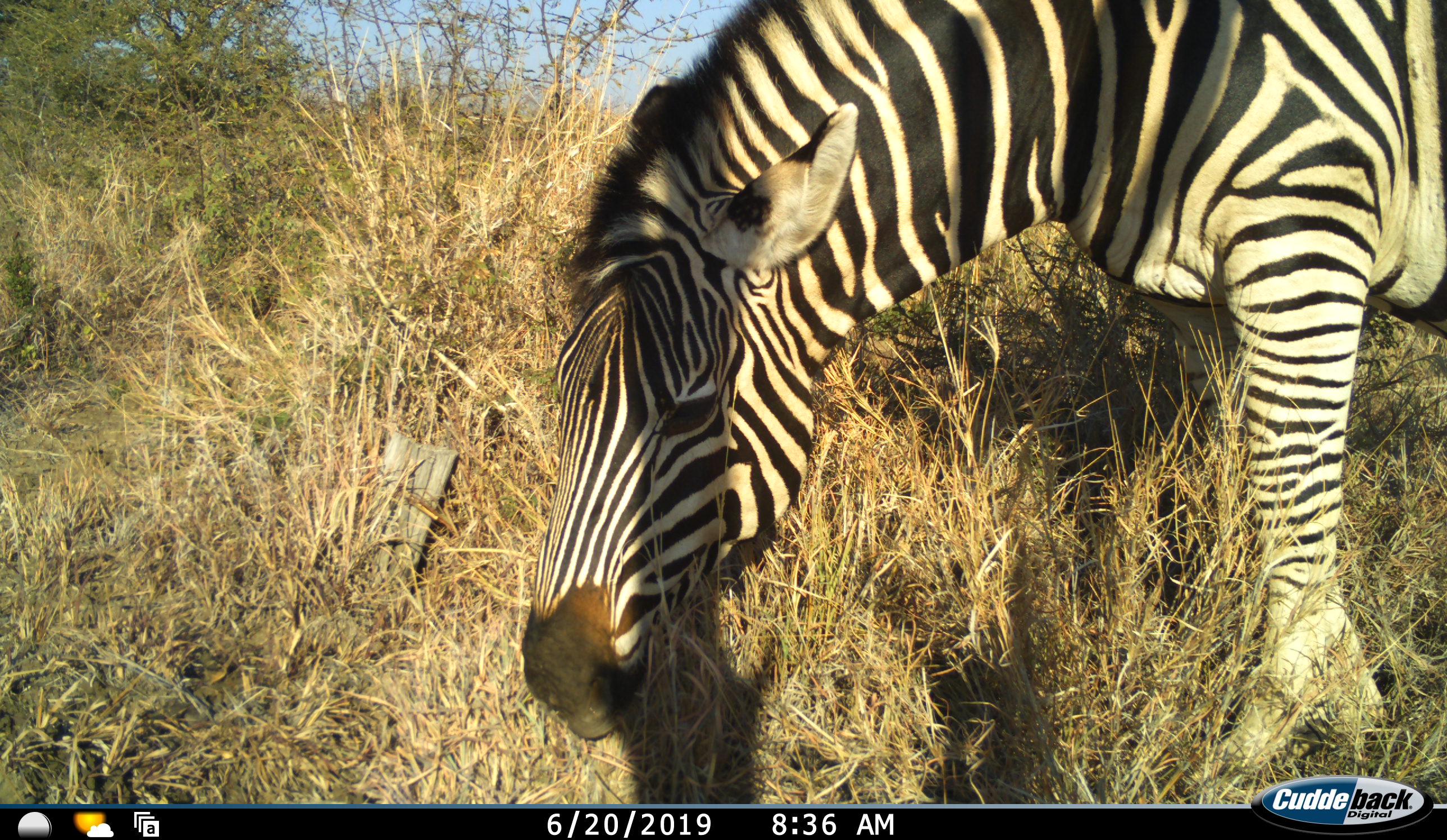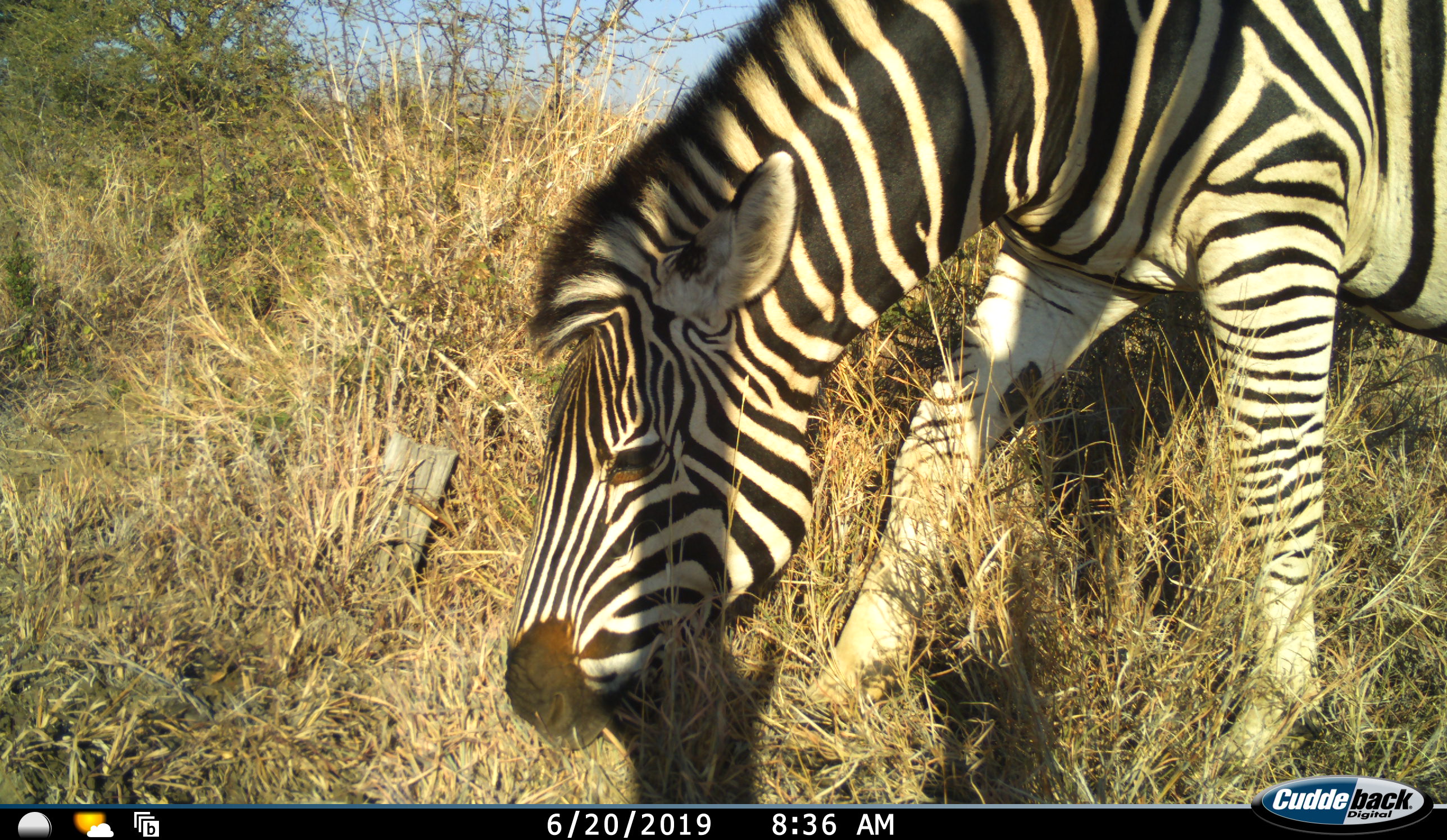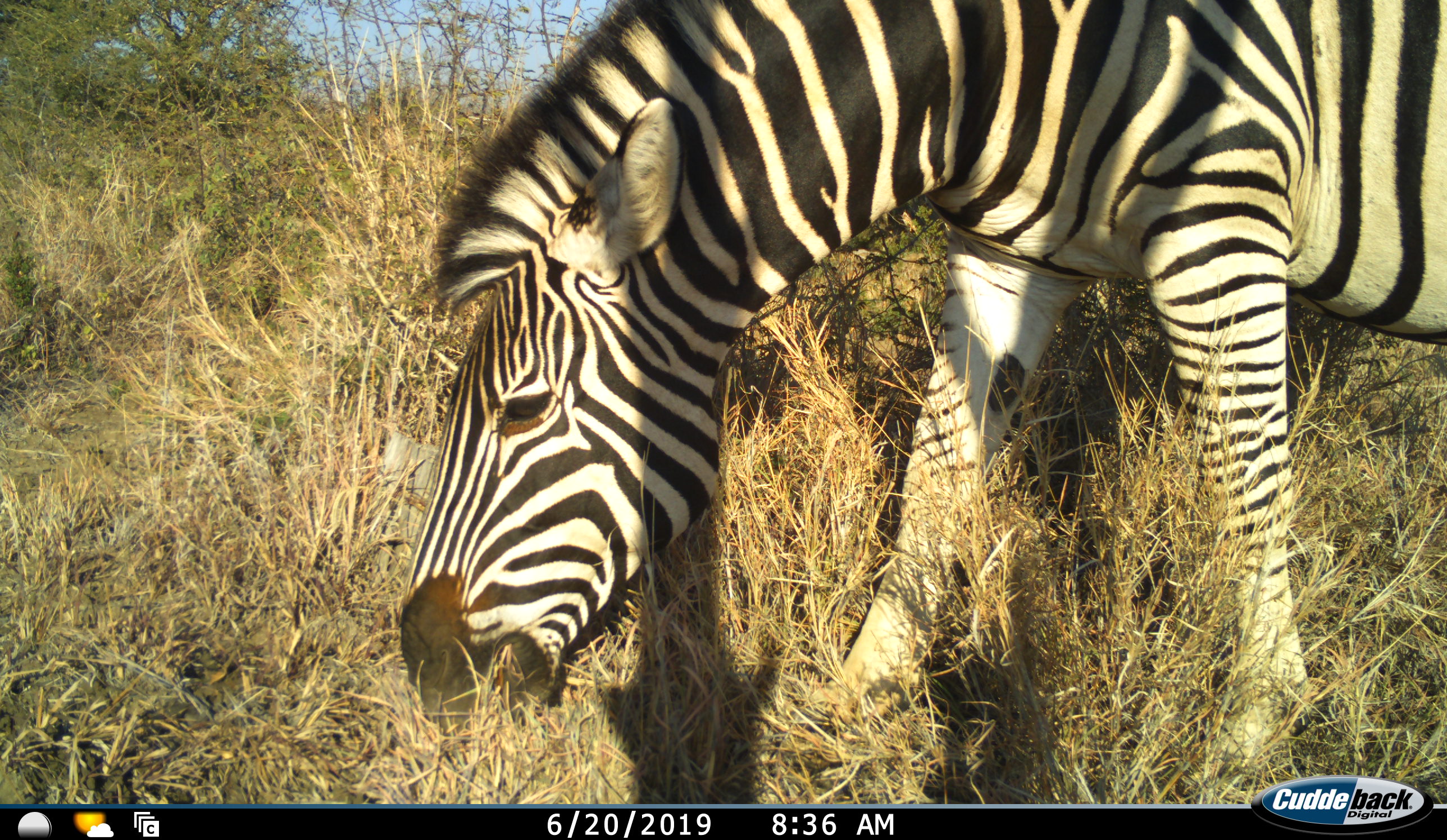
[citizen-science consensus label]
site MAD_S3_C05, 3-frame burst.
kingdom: Animalia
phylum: Chordata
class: Mammalia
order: Perissodactyla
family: Equidae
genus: Equus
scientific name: Equus quagga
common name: plains zebra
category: zebraplains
Zebraplains (plains zebra) (Equus quagga), count 1. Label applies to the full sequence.